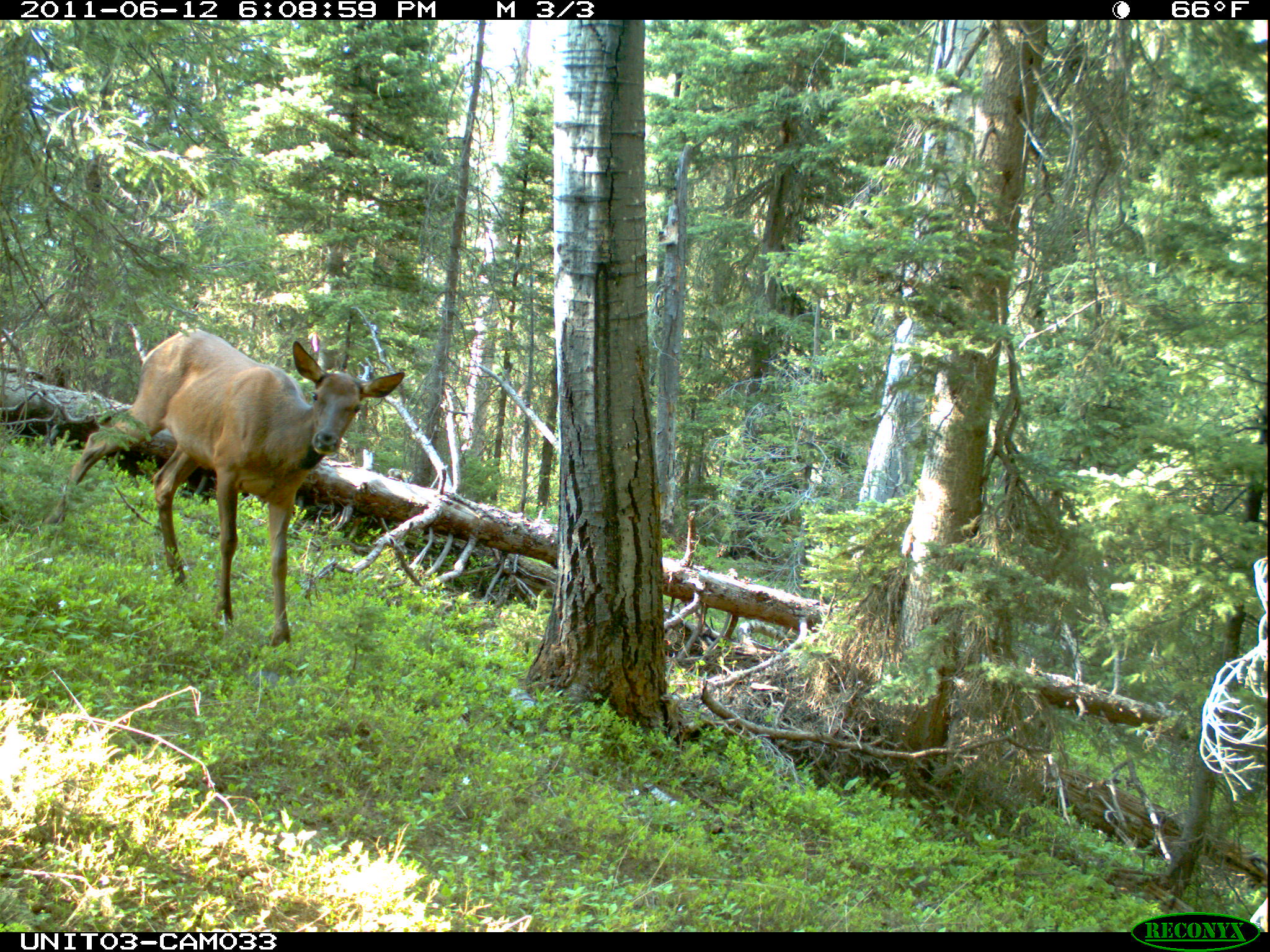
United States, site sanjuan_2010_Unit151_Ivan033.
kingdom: Animalia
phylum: Chordata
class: Mammalia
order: Artiodactyla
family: Cervidae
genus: Cervus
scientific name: Cervus elaphus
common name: red deer